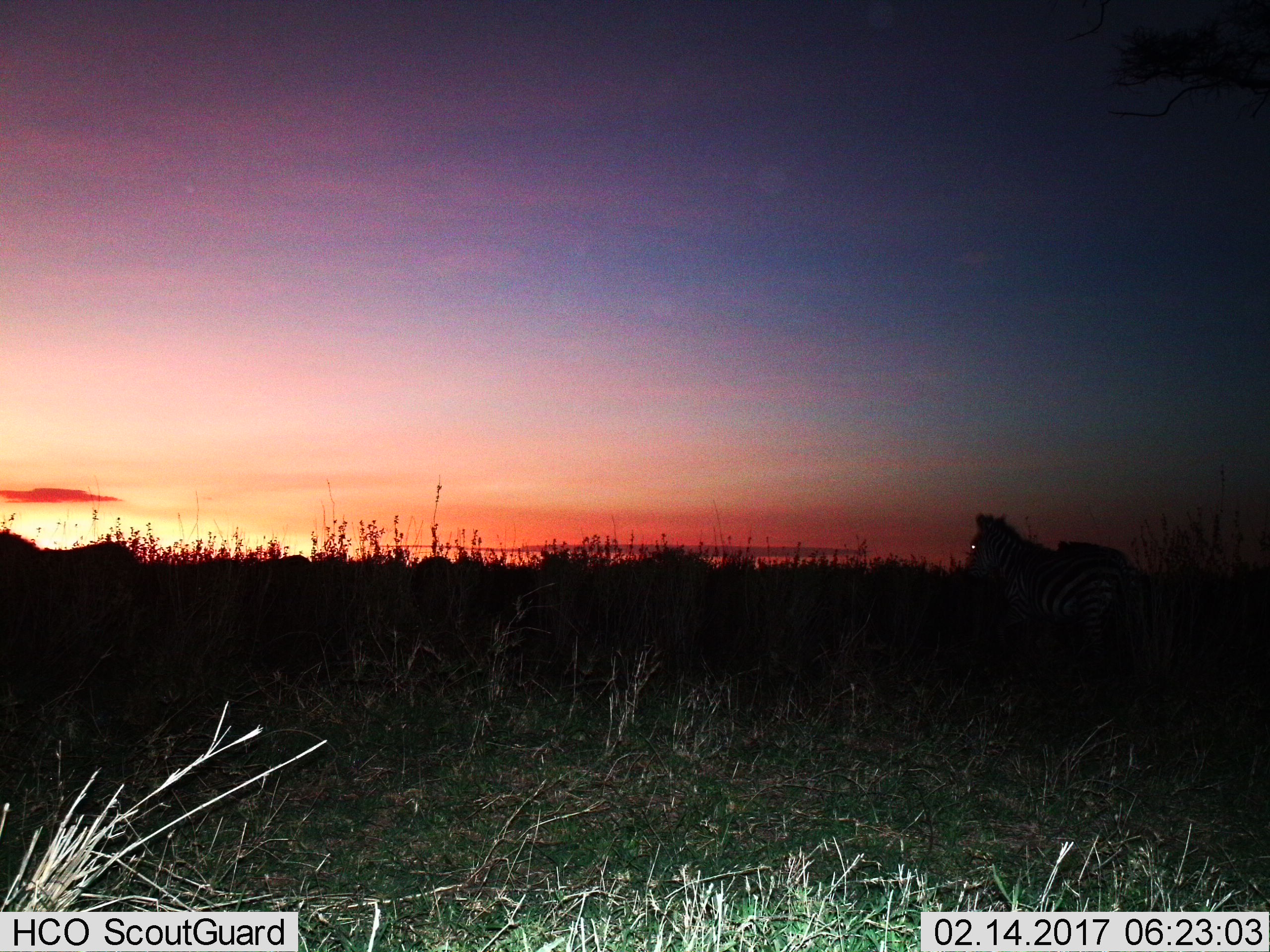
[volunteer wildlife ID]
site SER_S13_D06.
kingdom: Animalia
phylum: Chordata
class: Mammalia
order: Perissodactyla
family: Equidae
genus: Equus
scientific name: Equus quagga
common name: plains zebra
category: zebraplains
Zebraplains (plains zebra) (Equus quagga), count 1. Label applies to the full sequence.